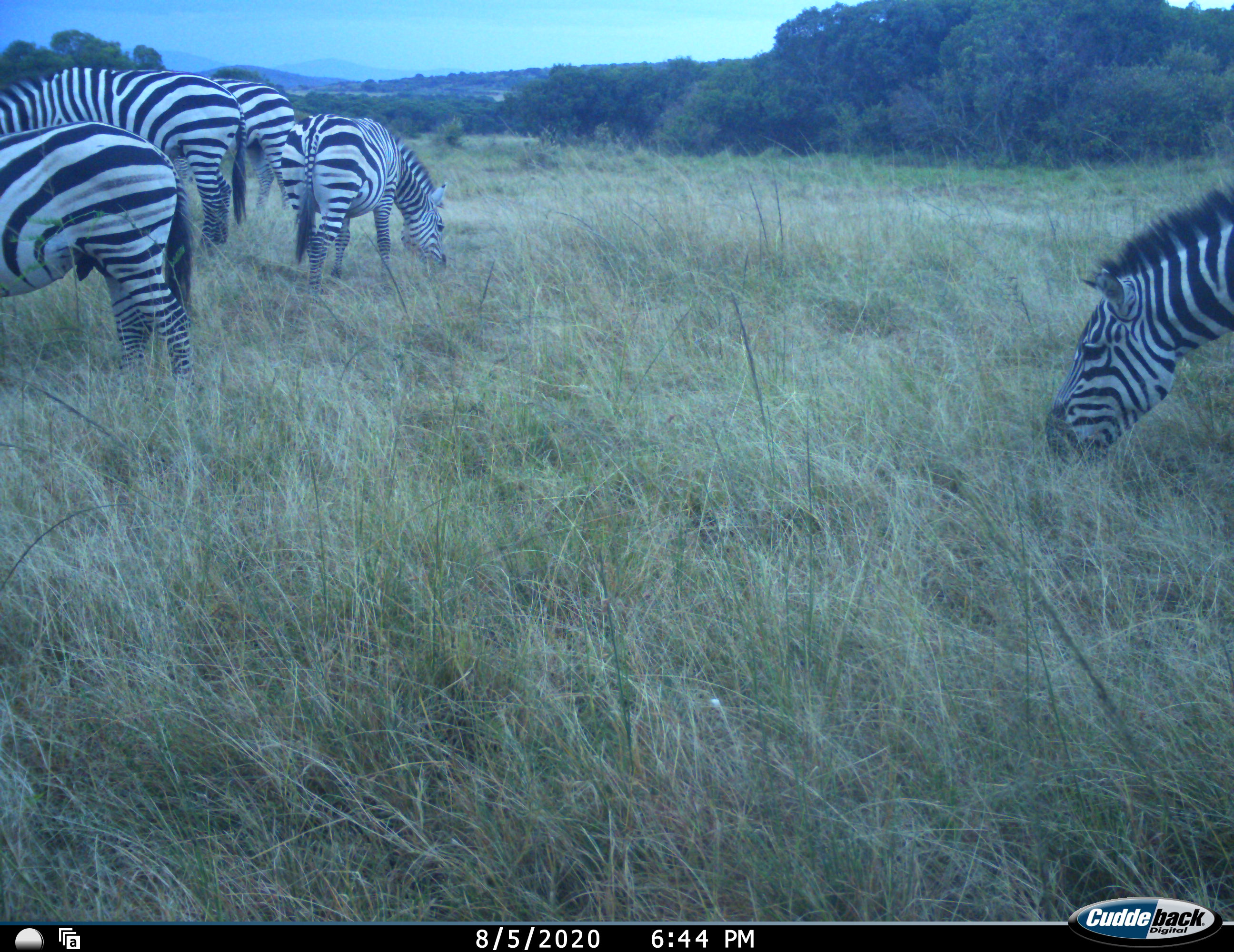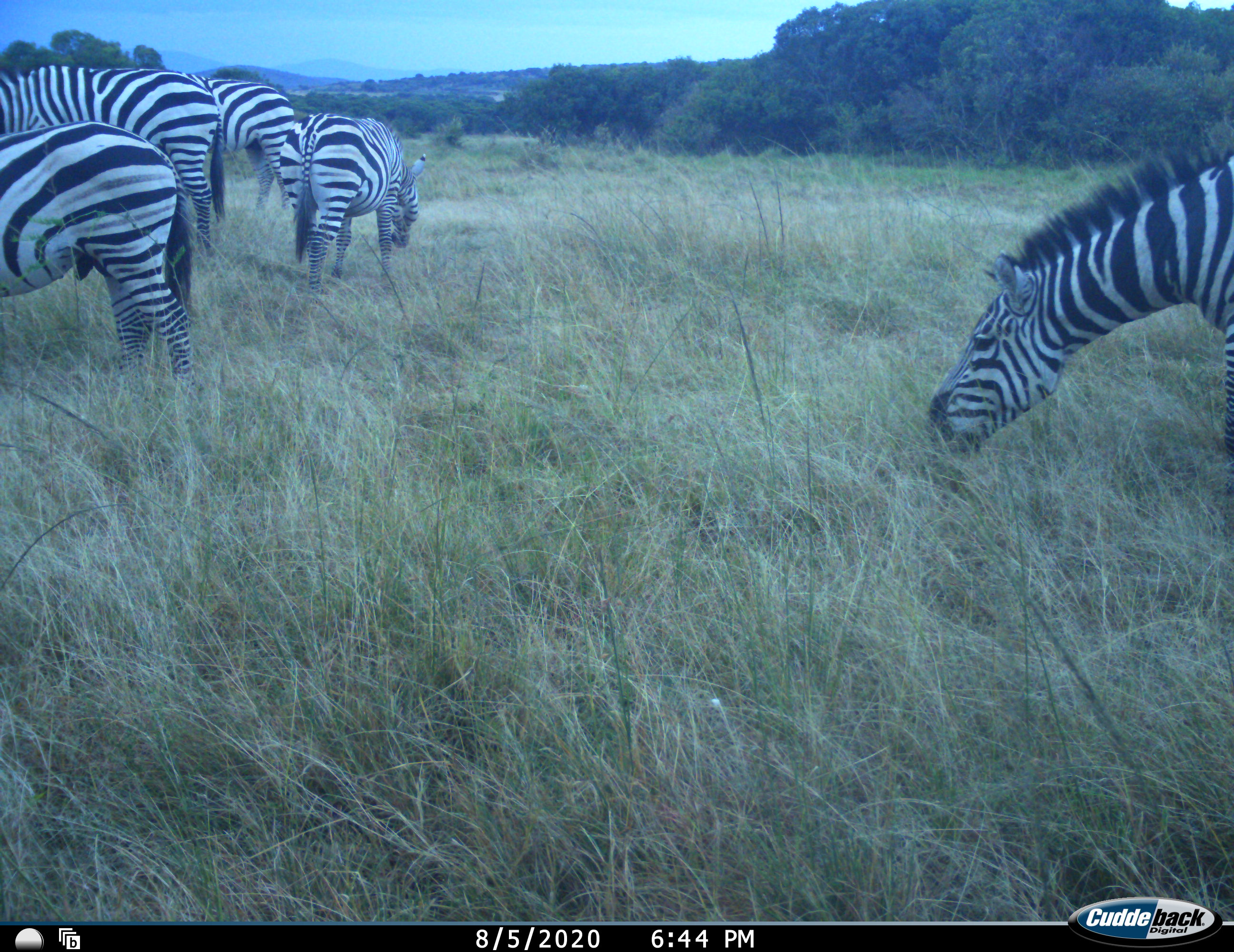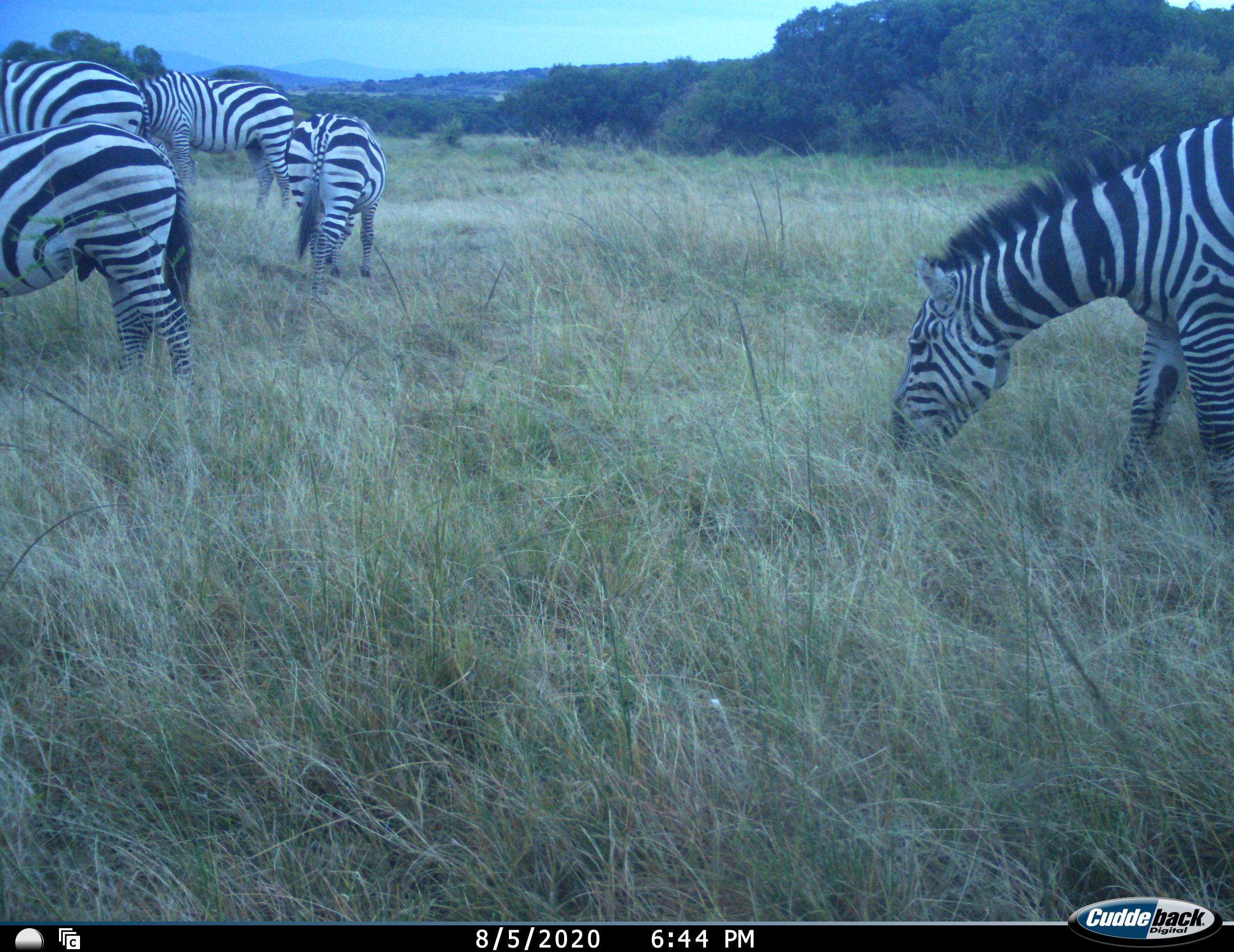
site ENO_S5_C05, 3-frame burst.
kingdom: Animalia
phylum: Chordata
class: Mammalia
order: Perissodactyla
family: Equidae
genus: Equus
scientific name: Equus quagga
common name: plains zebra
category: zebraplains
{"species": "zebraplains (plains zebra) (Equus quagga)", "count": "5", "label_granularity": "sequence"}